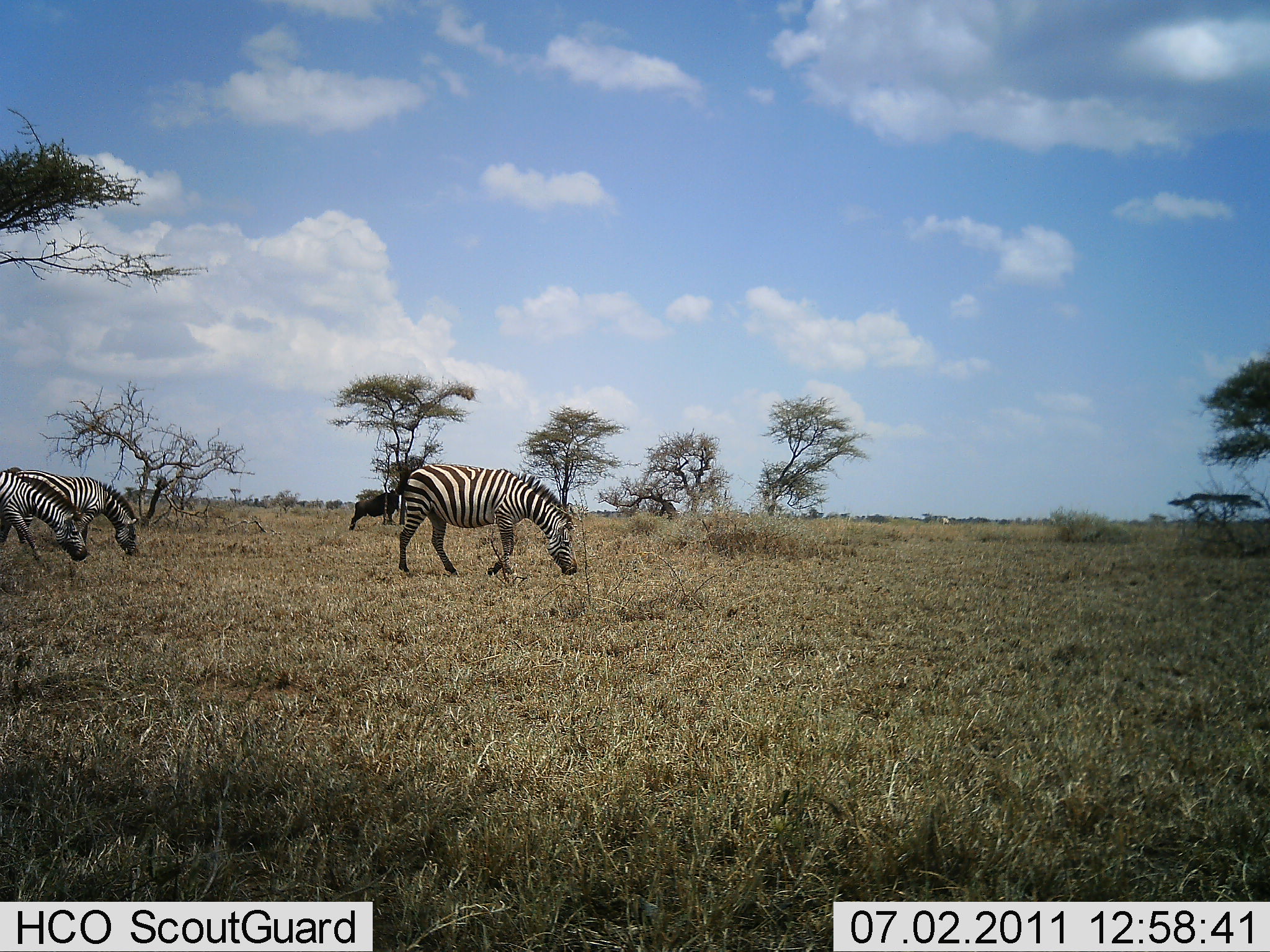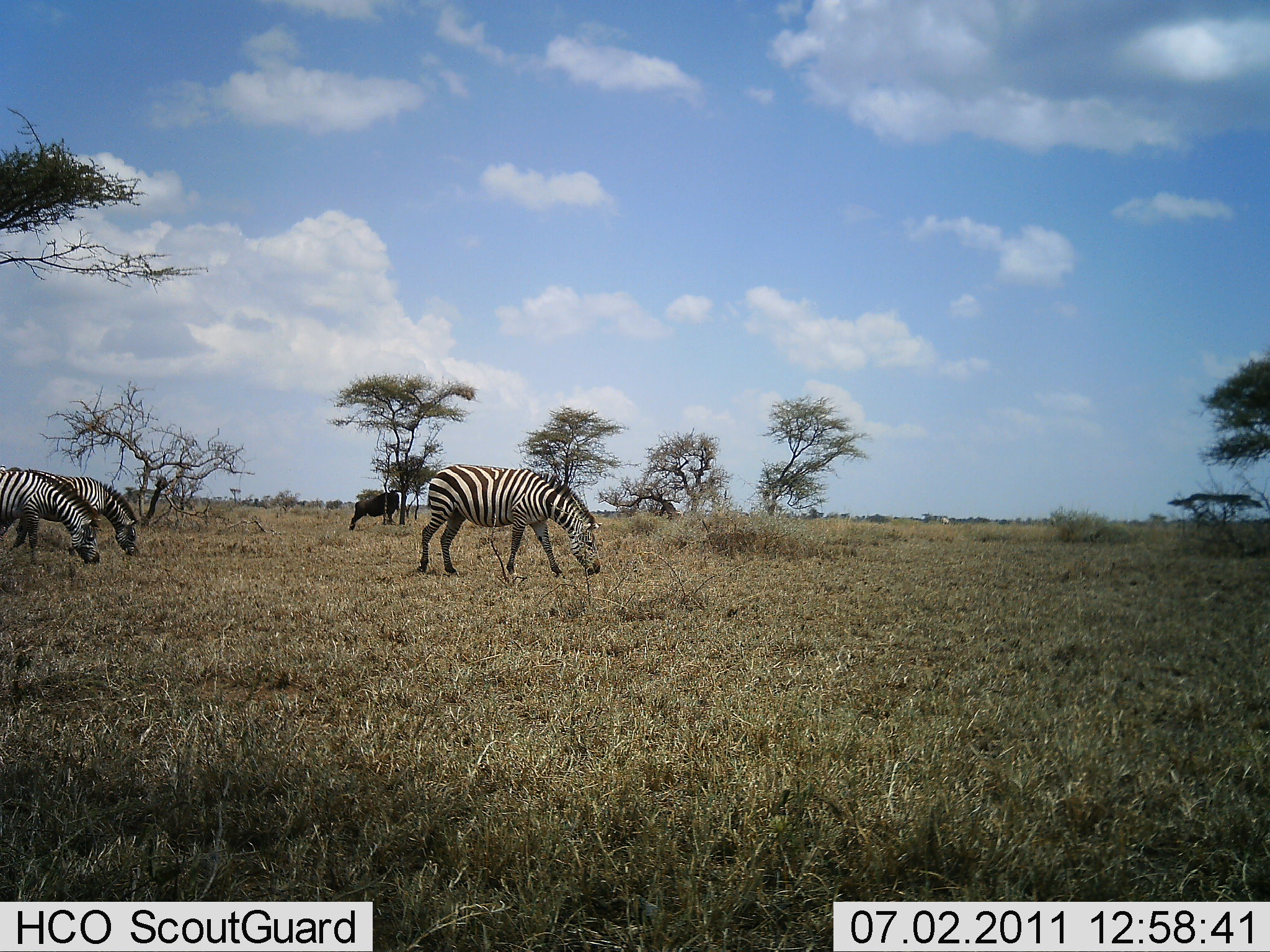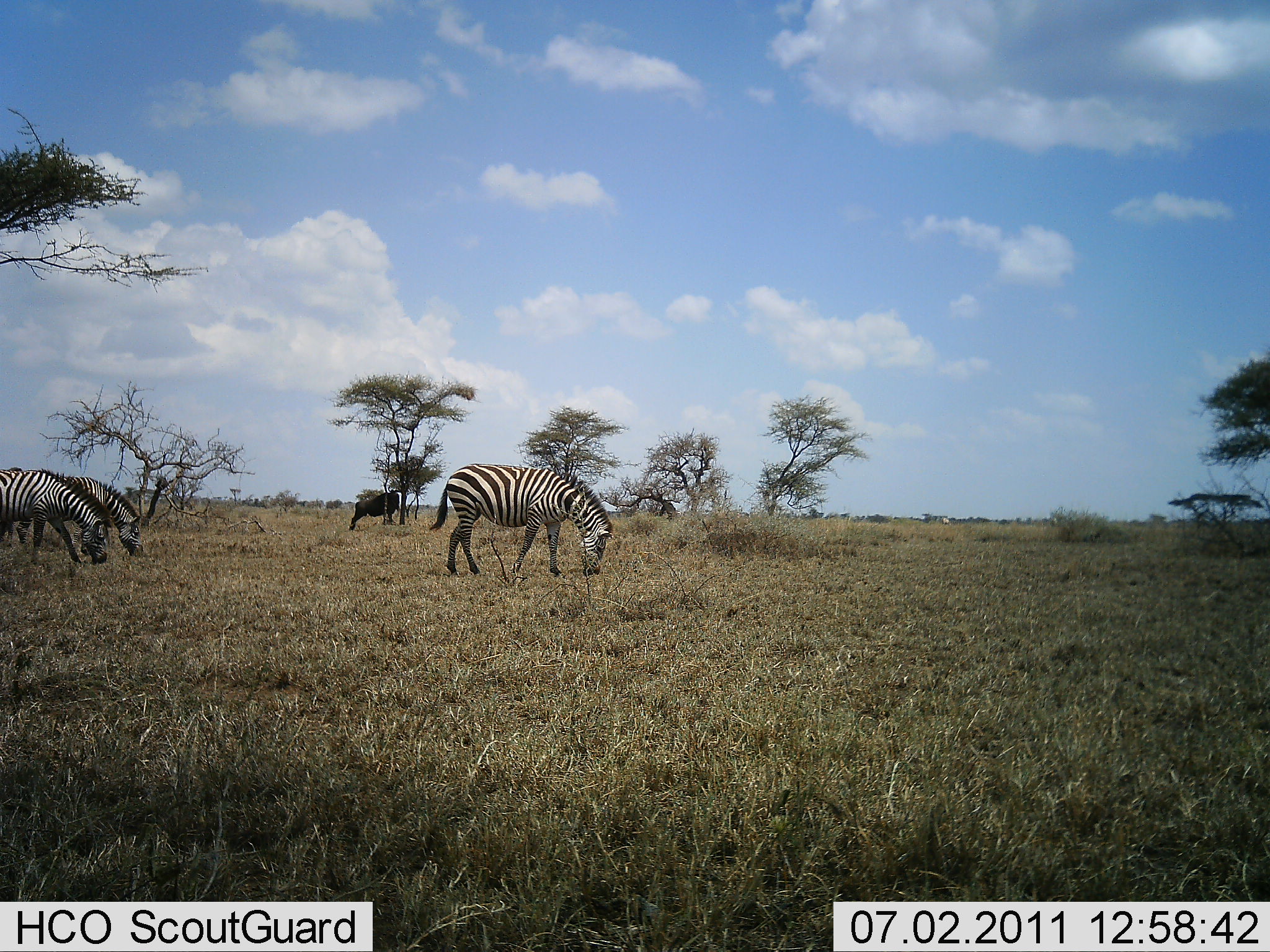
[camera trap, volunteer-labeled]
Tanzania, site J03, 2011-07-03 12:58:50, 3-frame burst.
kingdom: Animalia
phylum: Chordata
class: Mammalia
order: Perissodactyla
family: Equidae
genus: Equus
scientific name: Equus quagga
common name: plains zebra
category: zebra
Zebra (plains zebra) (Equus quagga), count 3. Behavior (volunteer vote fractions): standing 17%, resting 0%, moving 17%, interacting 0%. Young present (vote fraction): 0%. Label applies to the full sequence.